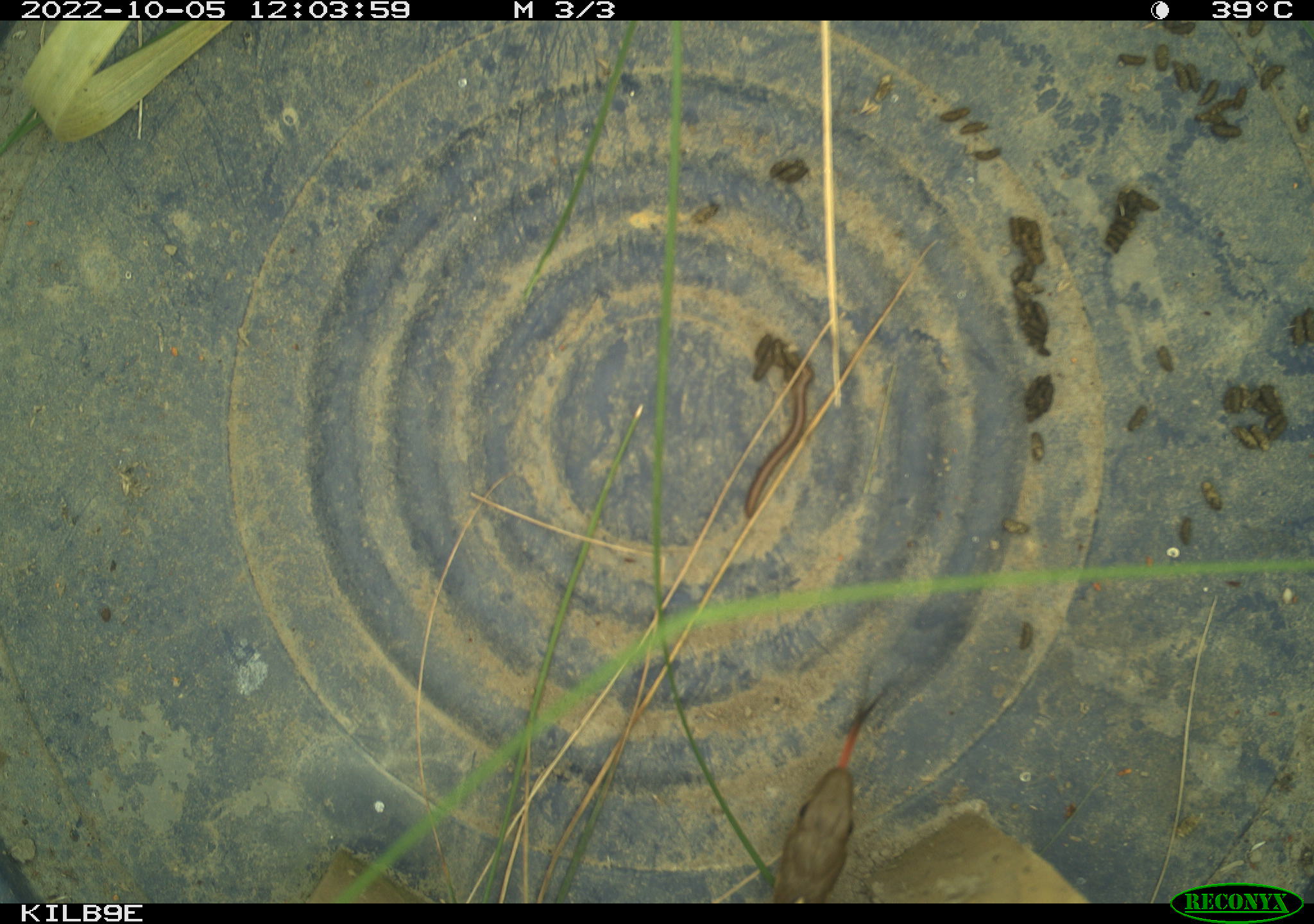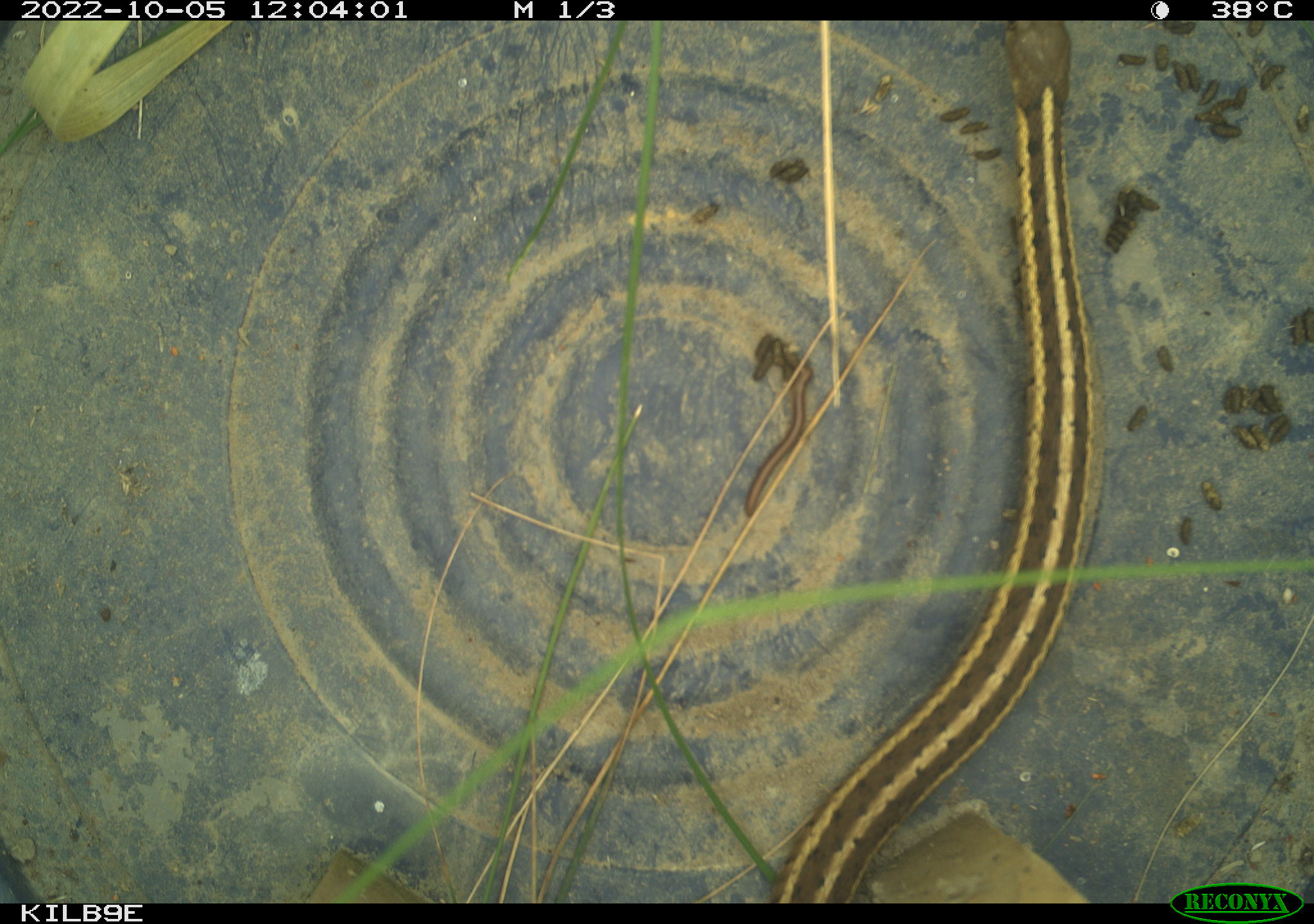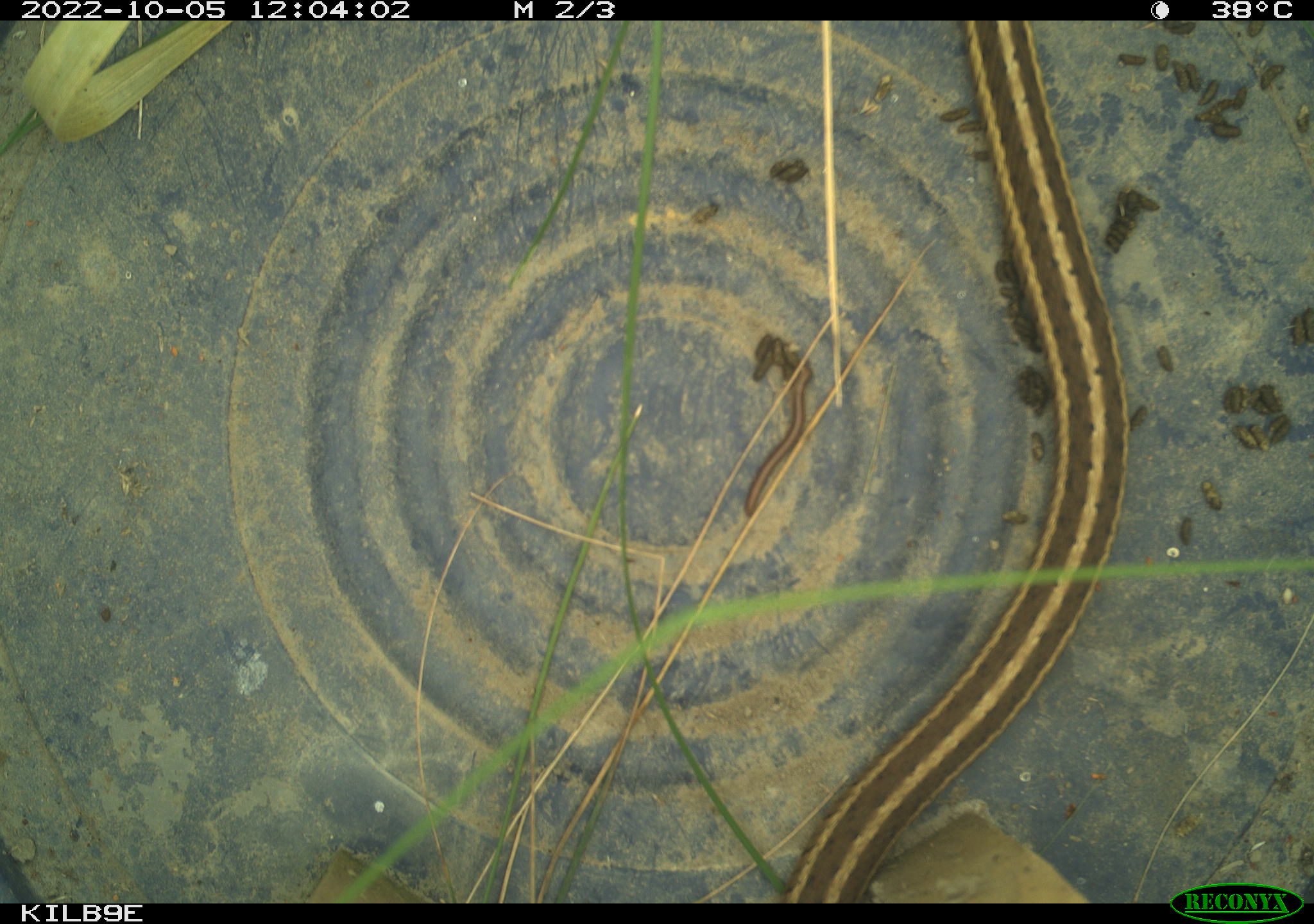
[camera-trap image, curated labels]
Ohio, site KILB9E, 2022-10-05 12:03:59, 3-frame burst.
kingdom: Animalia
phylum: Chordata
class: Reptilia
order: Squamata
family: Colubridae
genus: Thamnophis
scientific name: Thamnophis sirtalis sirtalis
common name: eastern gartersnake